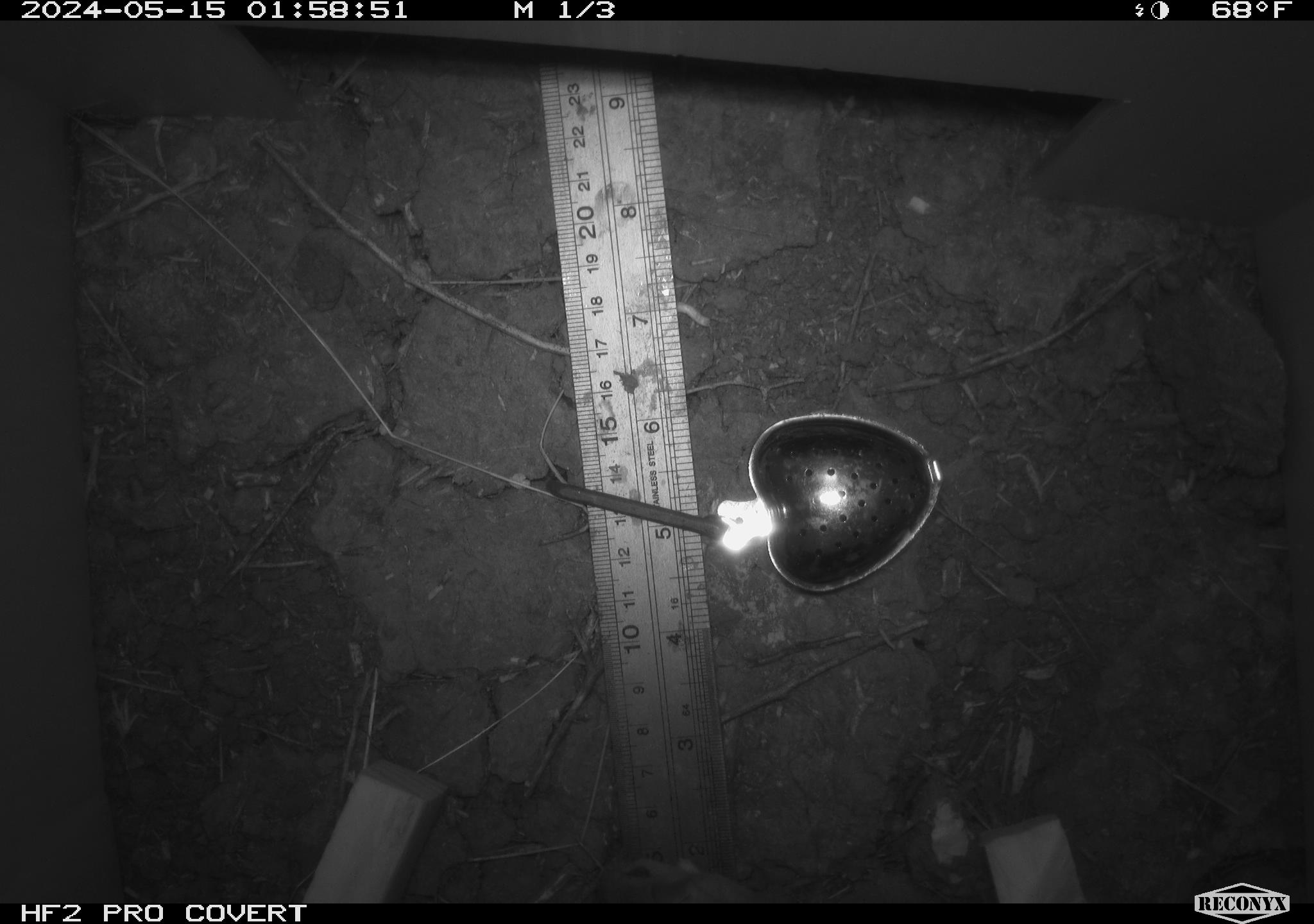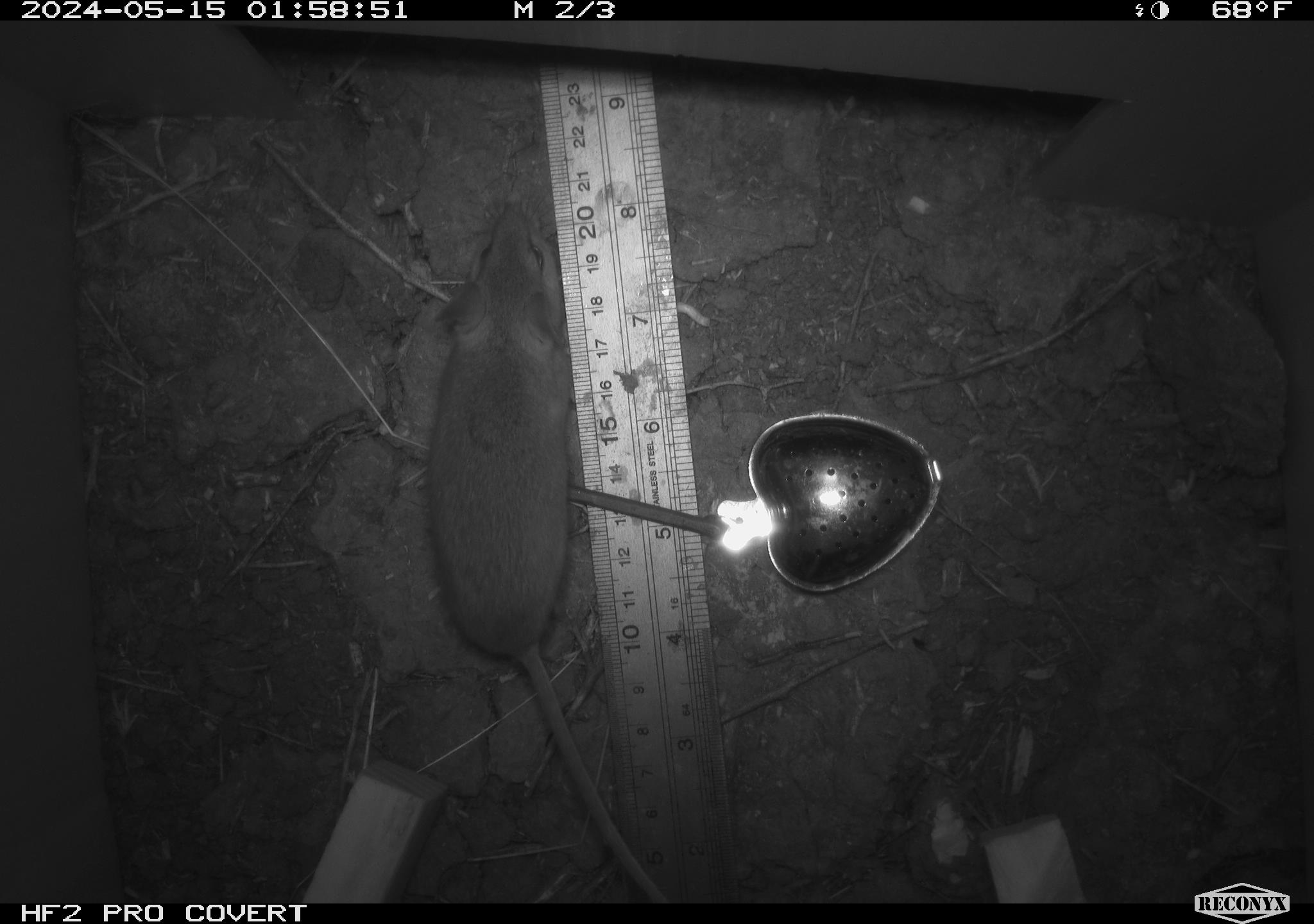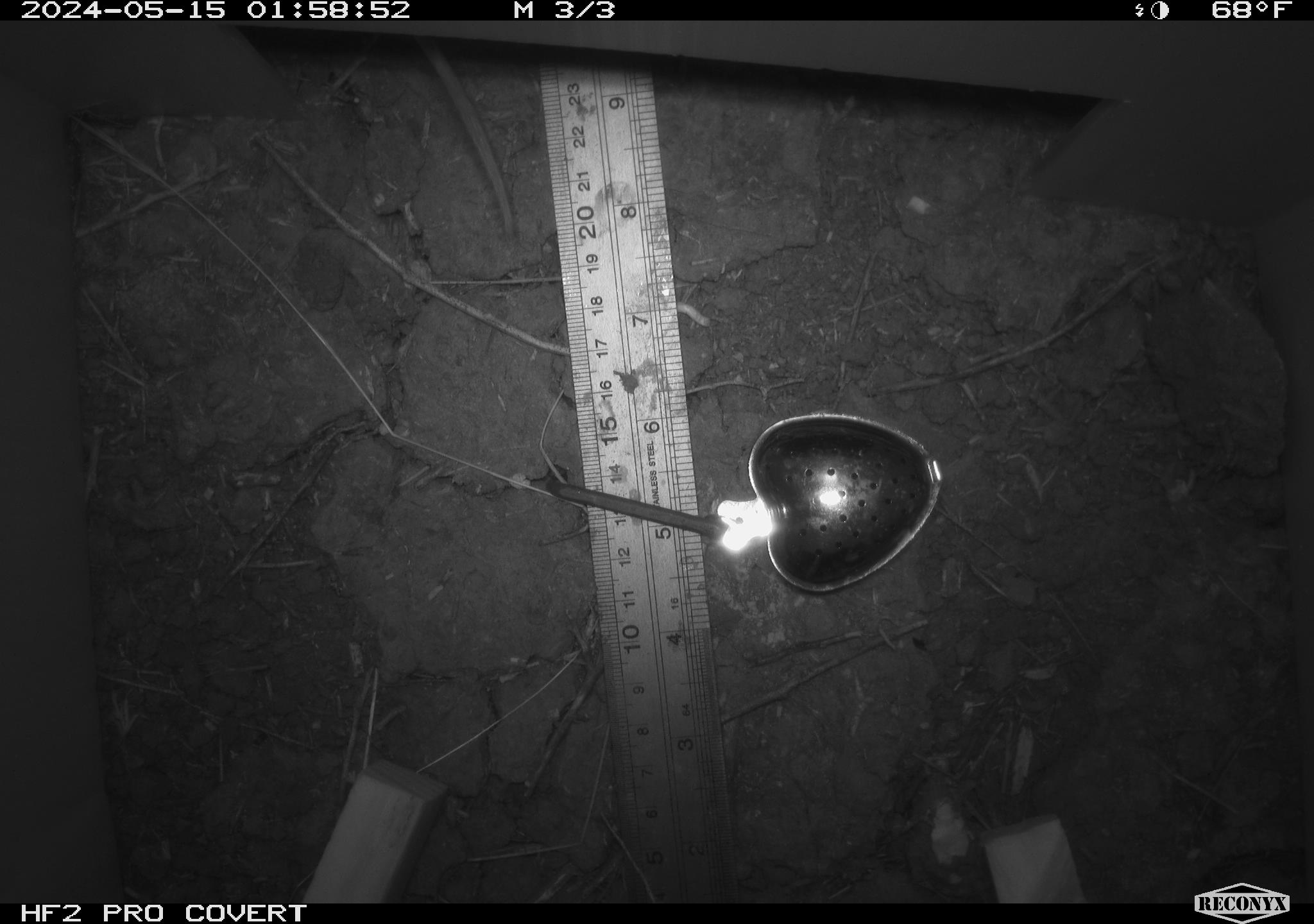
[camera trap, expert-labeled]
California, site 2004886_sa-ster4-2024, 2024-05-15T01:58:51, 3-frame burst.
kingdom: Animalia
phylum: Chordata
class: Mammalia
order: Rodentia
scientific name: Rodentia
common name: mouse species